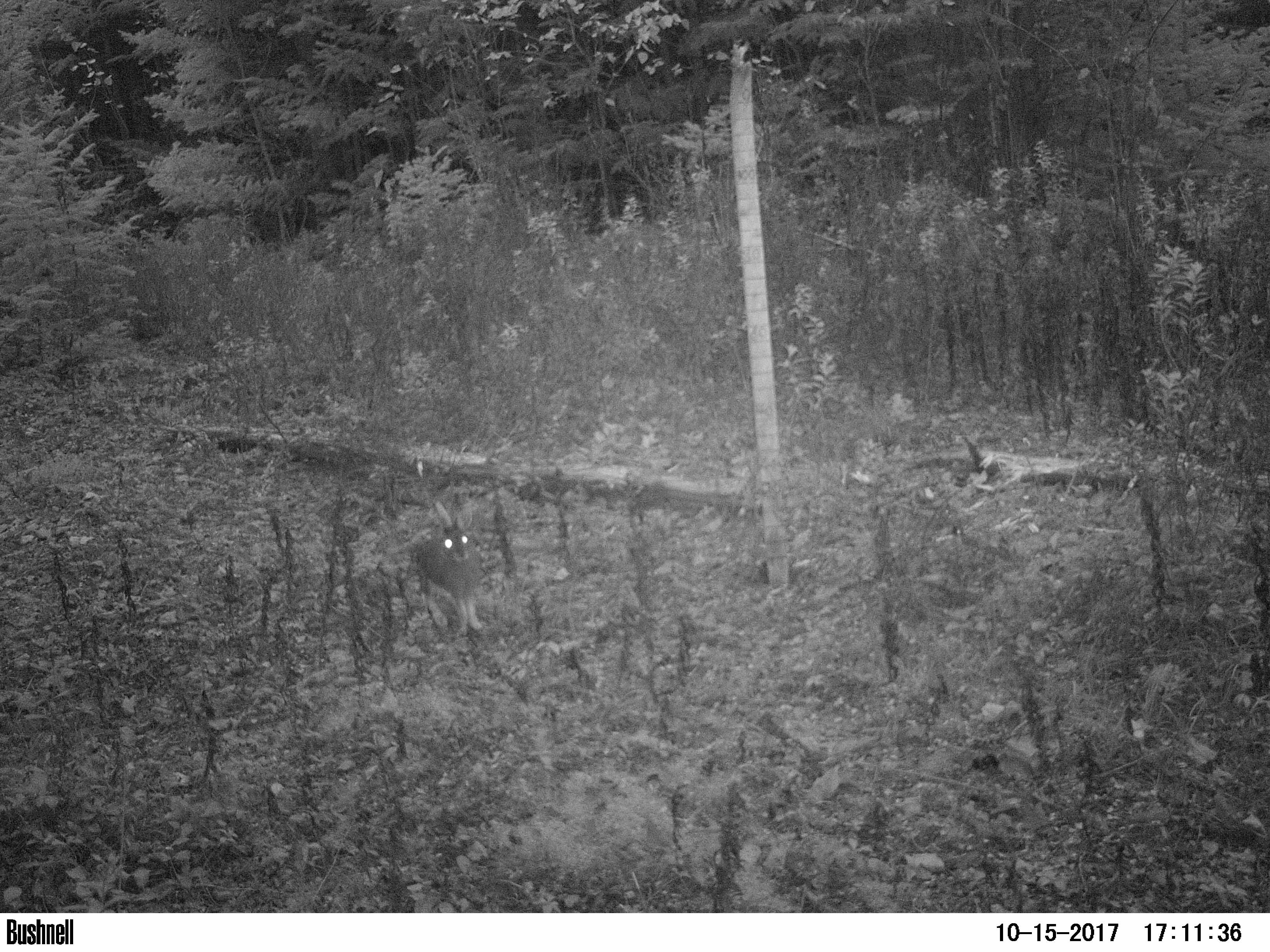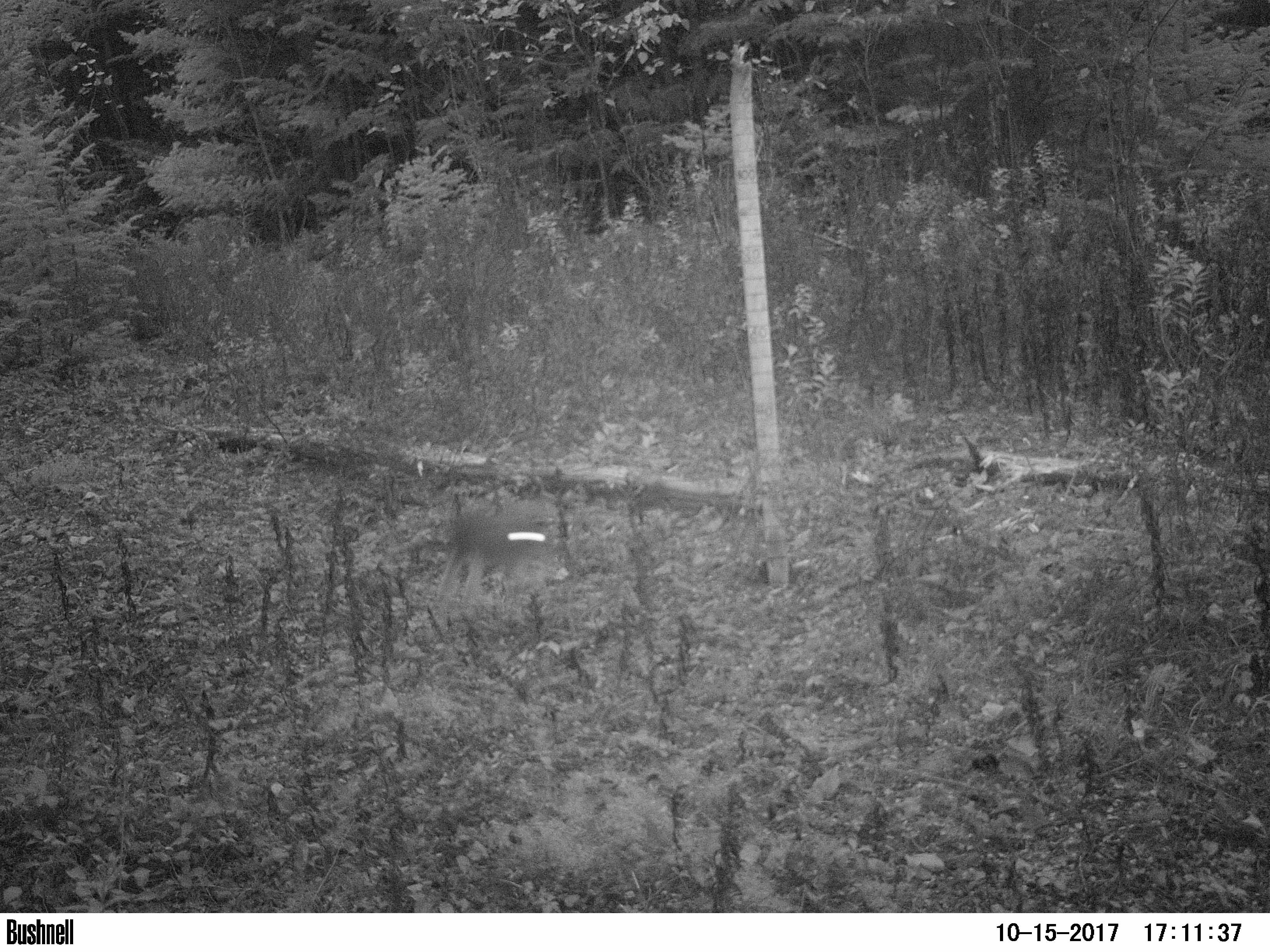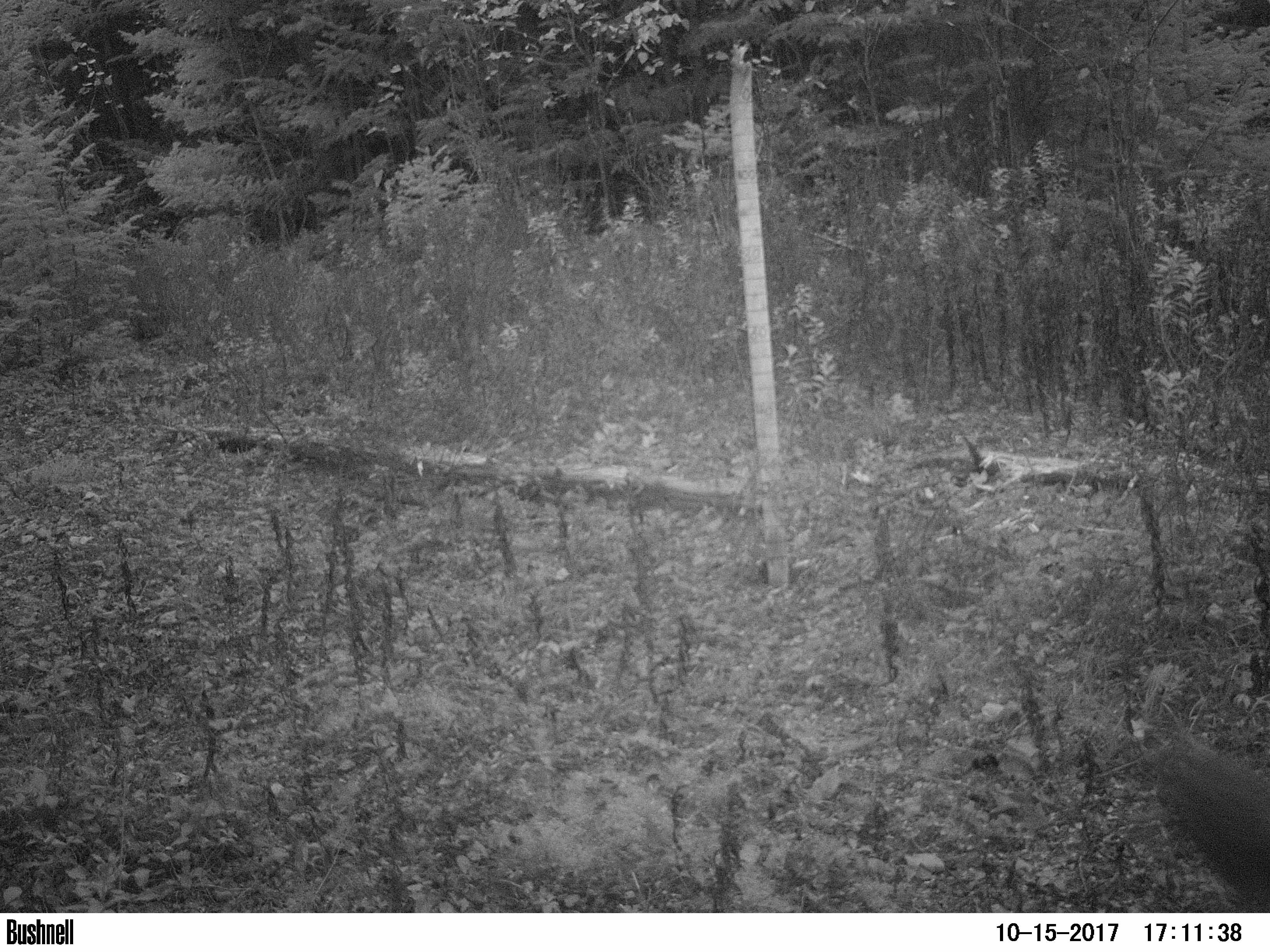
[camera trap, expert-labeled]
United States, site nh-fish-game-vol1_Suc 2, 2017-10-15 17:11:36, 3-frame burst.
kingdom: Animalia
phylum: Chordata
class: Mammalia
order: Lagomorpha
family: Leporidae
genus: Lepus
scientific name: Lepus americanus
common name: snowshoe hare